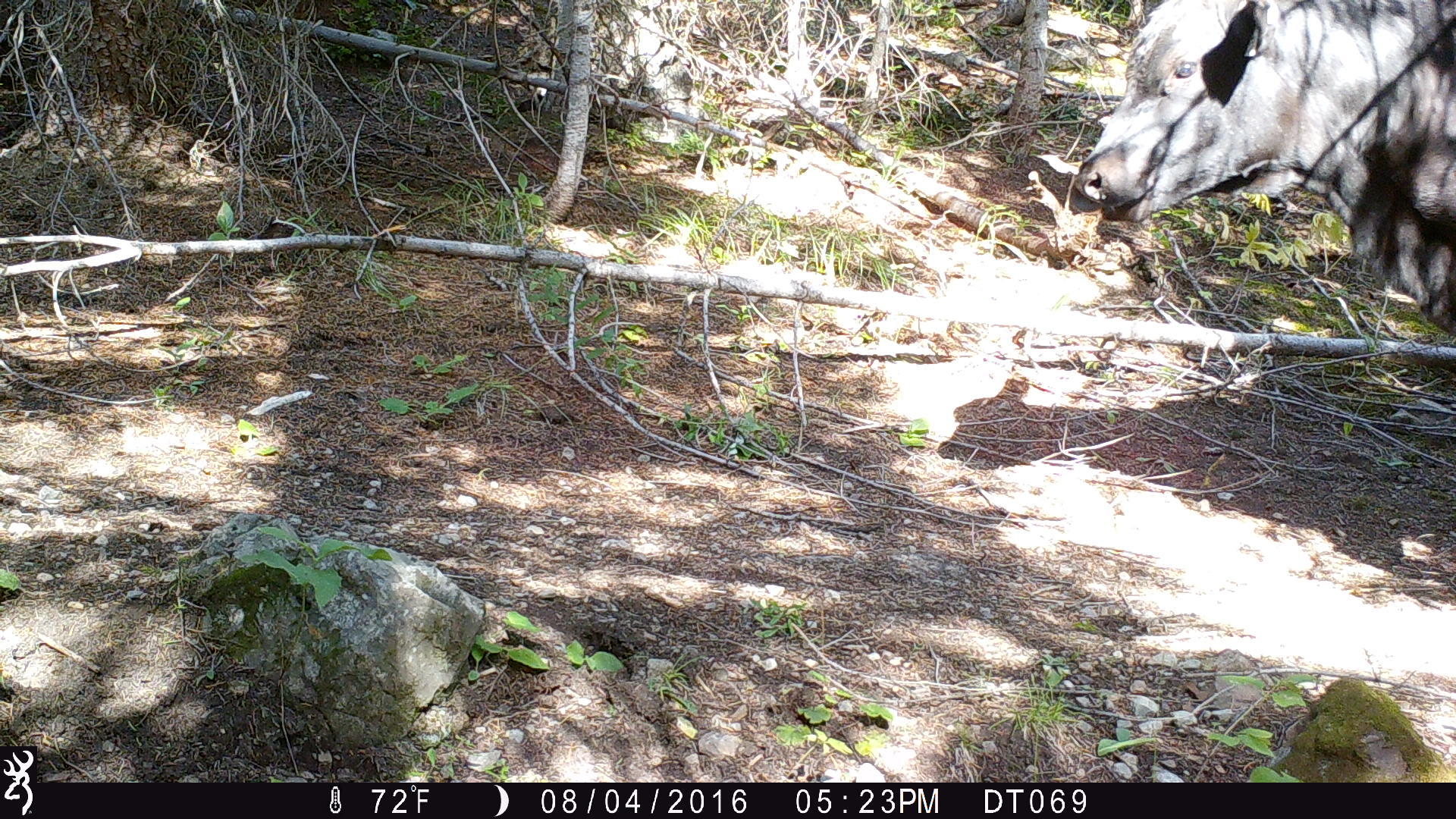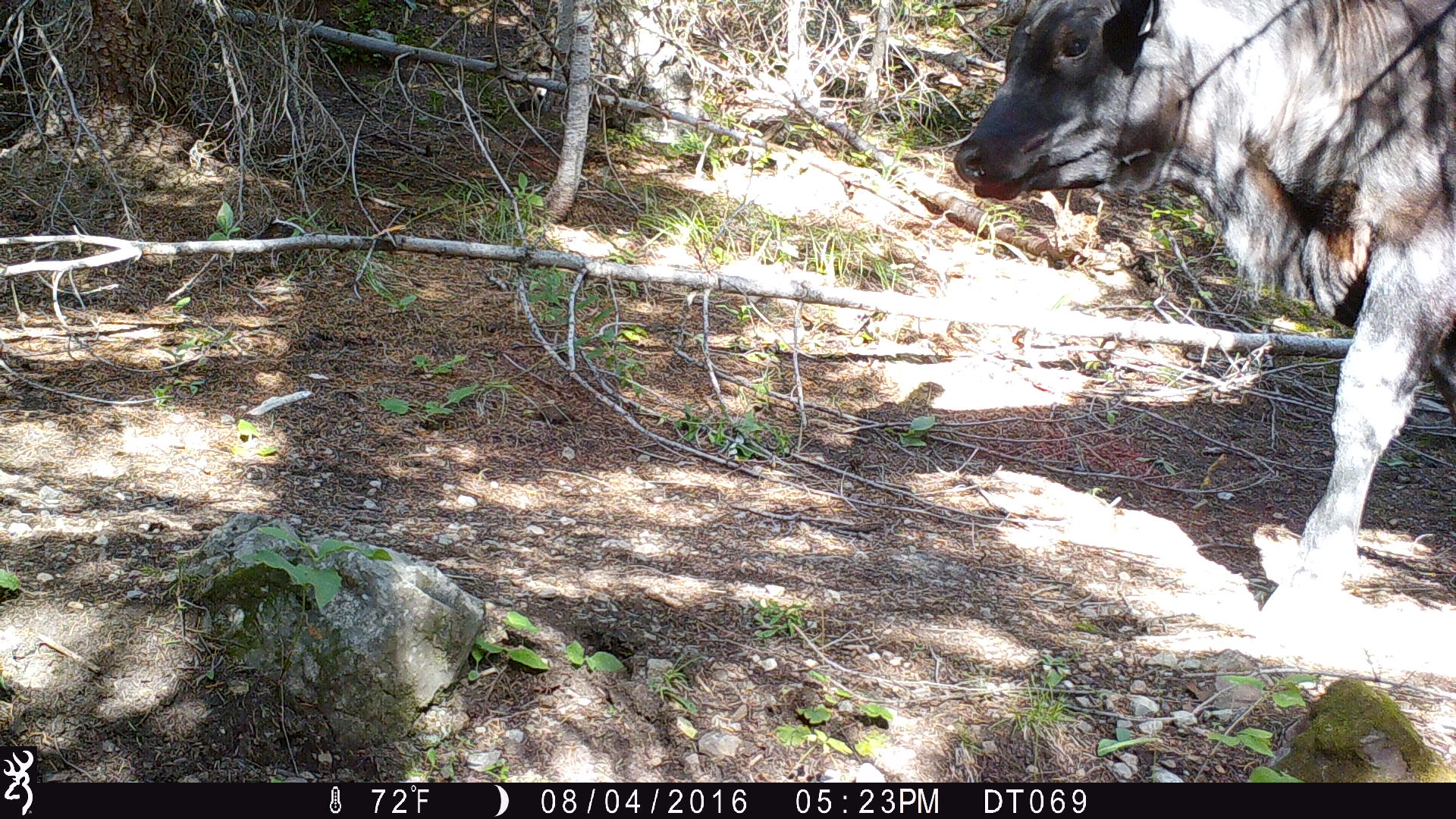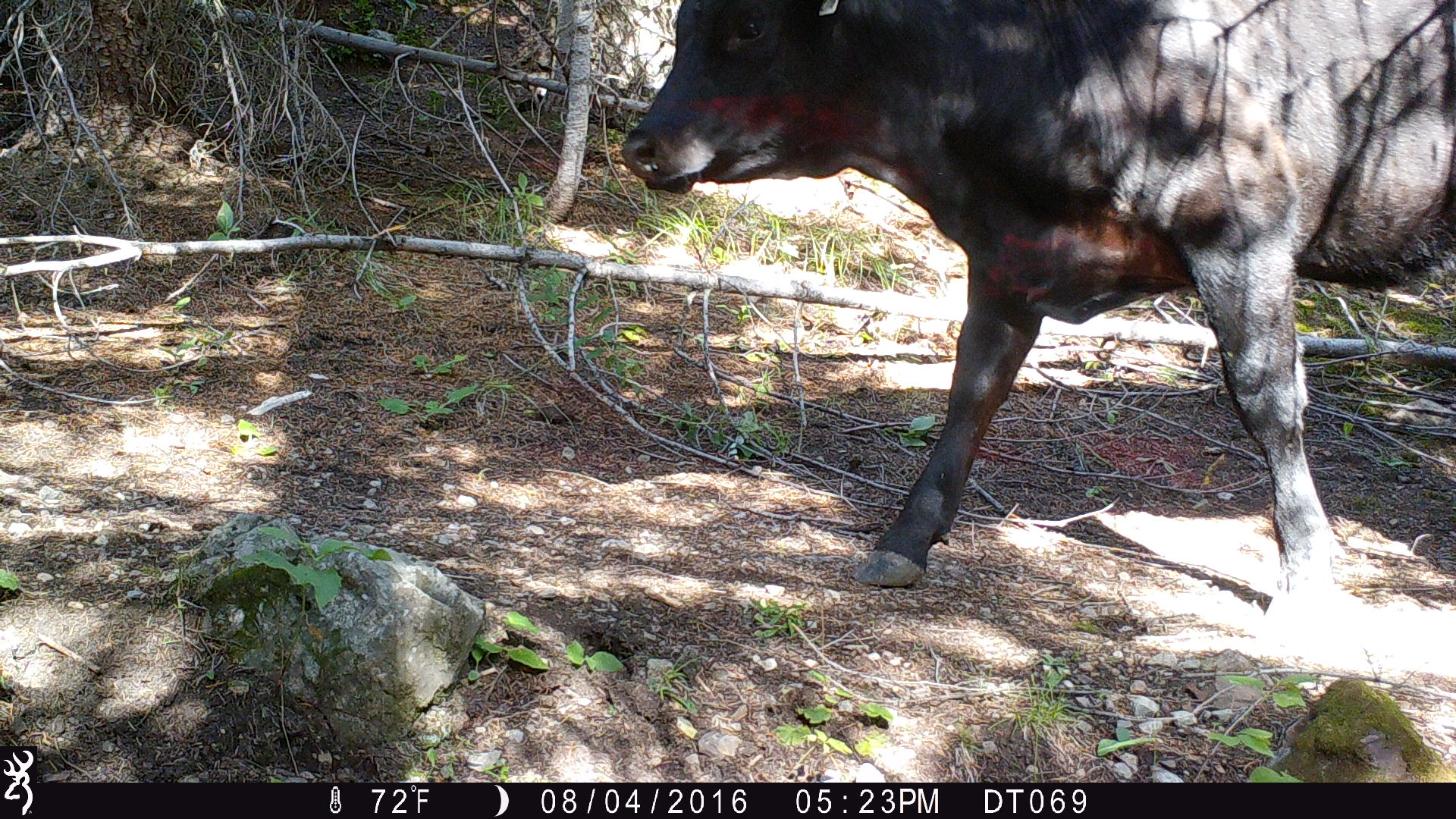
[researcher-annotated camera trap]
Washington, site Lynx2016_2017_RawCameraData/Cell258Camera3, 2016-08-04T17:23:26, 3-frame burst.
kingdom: Animalia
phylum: Chordata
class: Mammalia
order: Artiodactyla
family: Bovidae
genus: Bos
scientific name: Bos taurus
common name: domestic cattle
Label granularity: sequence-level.